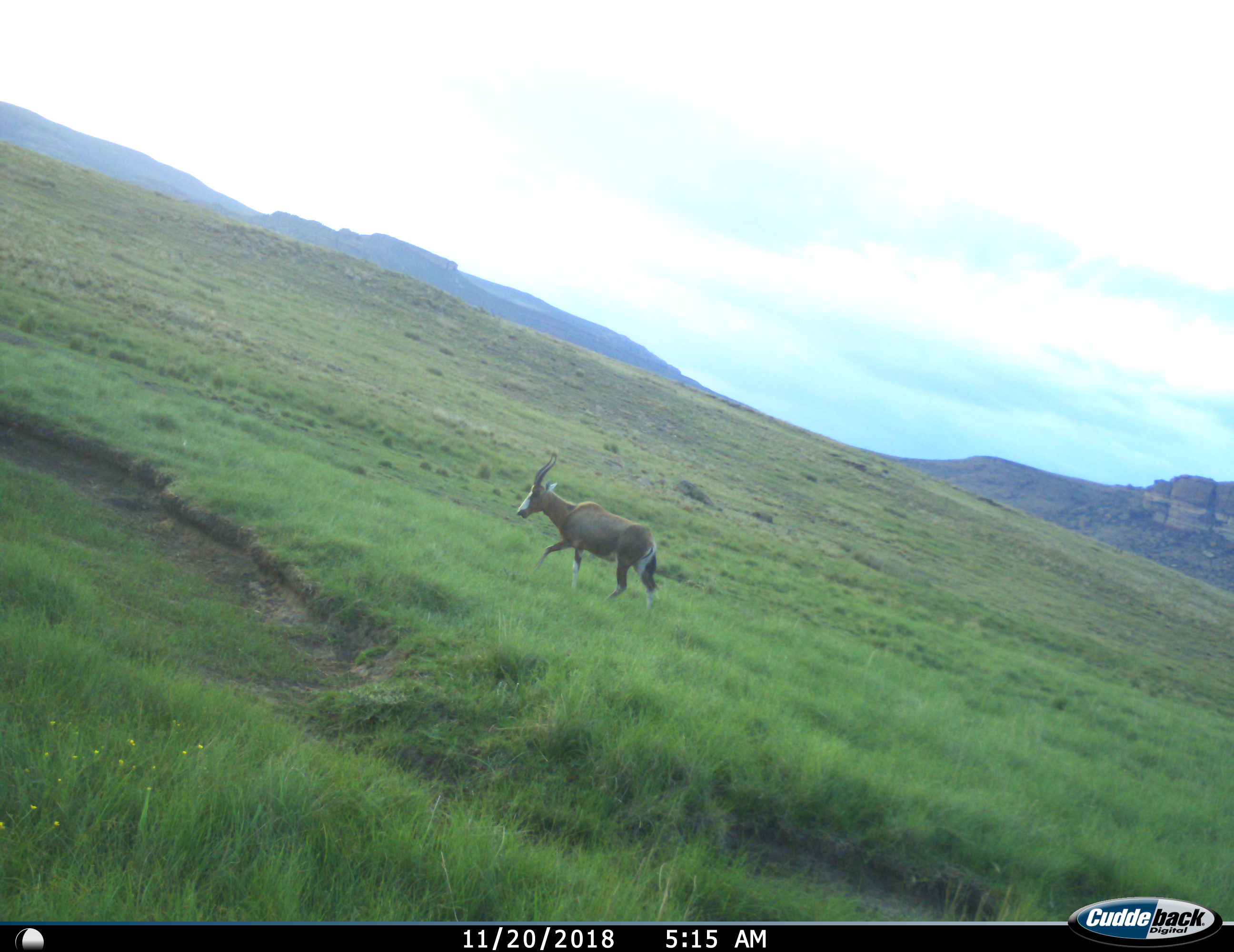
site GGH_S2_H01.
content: unidentified animal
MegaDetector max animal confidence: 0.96